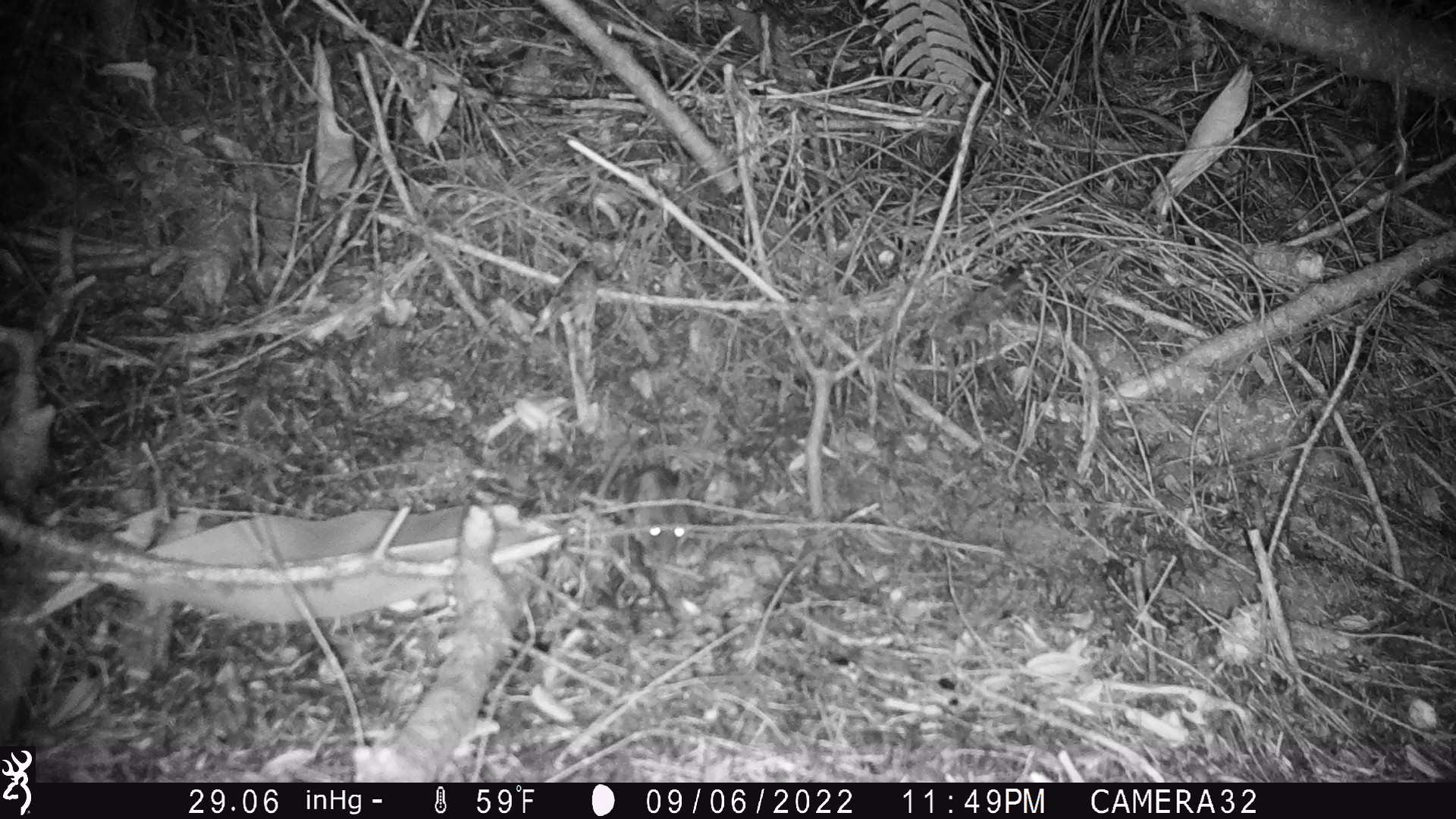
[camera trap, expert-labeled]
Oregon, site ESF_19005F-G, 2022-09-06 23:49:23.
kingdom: Animalia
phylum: Chordata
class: Mammalia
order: Rodentia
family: Cricetidae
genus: Neotoma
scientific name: Neotoma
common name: woodrats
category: neotoma species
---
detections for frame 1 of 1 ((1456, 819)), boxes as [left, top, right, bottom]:
neotoma species: [599, 454, 734, 566]